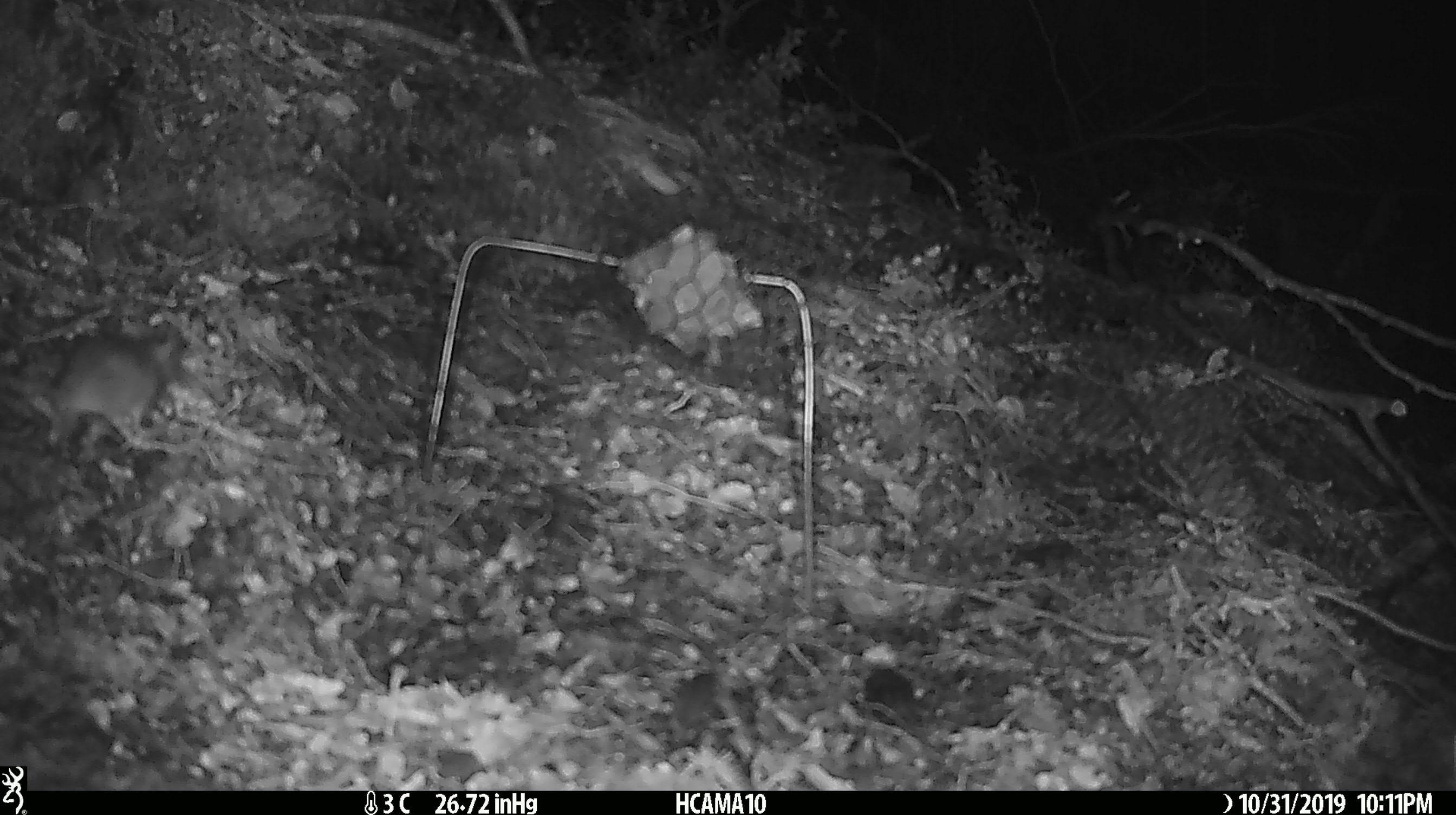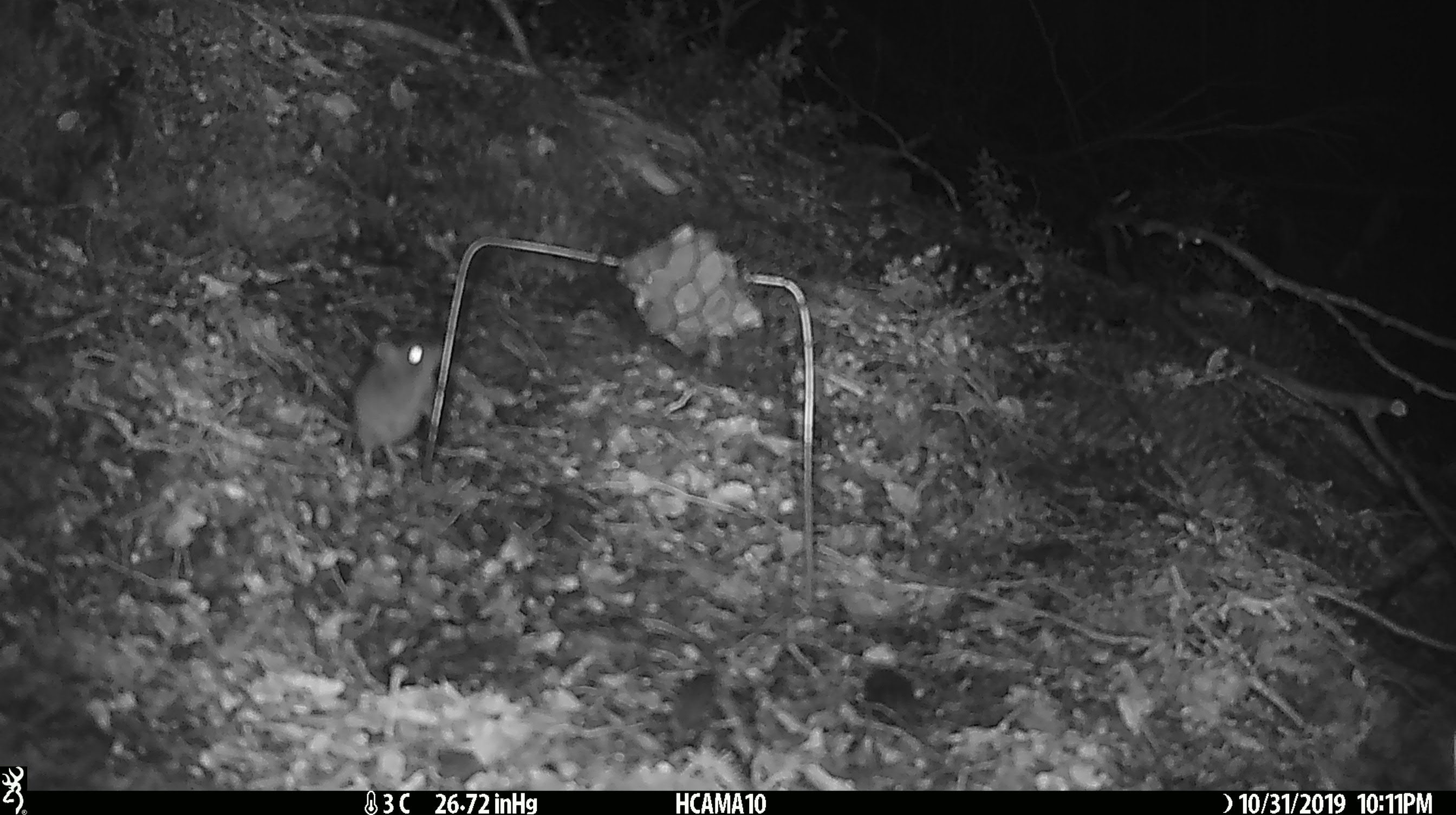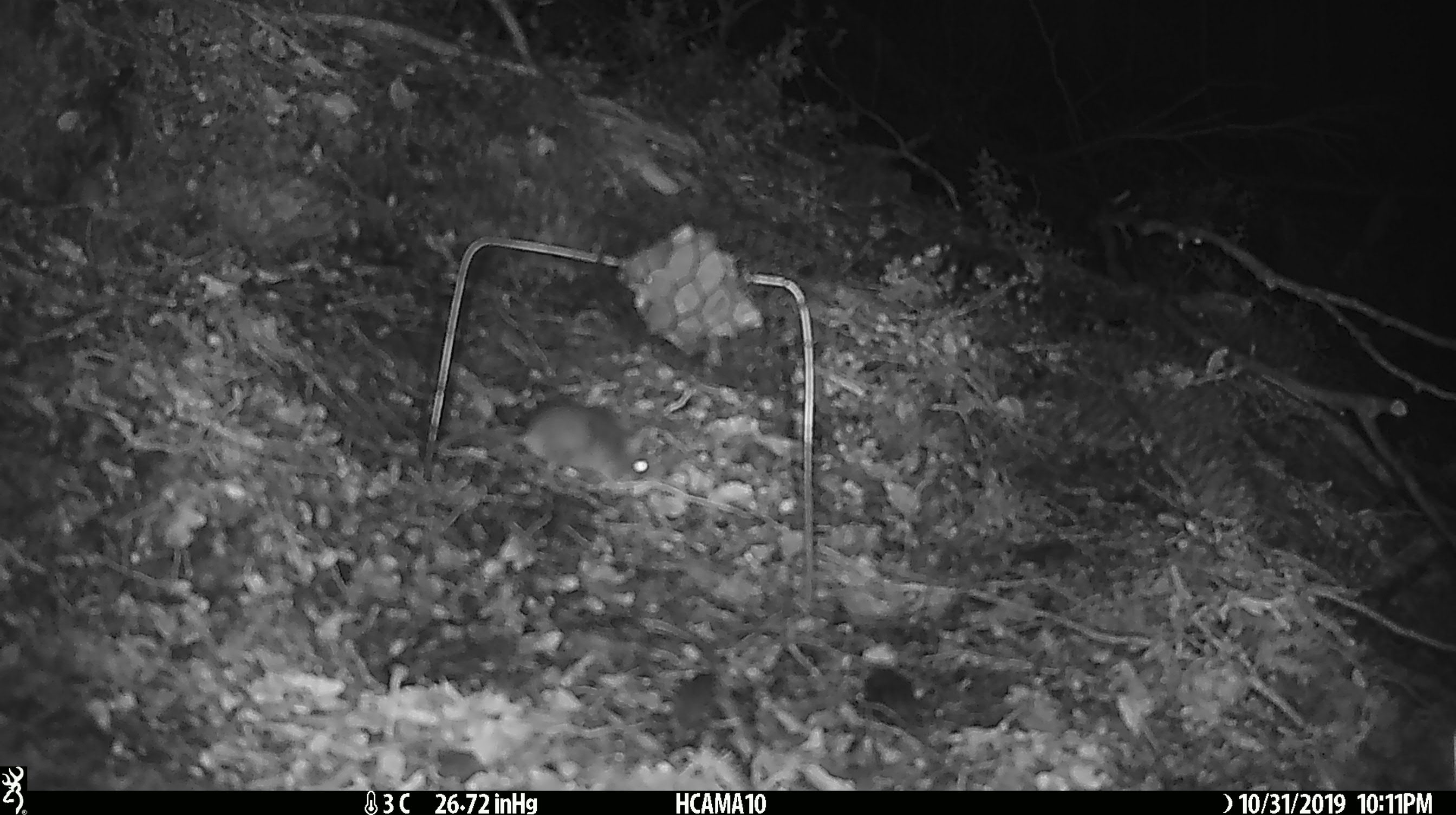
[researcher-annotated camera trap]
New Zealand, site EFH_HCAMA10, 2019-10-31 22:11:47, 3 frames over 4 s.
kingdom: Animalia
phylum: Chordata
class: Mammalia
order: Rodentia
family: Muridae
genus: Mus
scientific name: Mus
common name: mouse